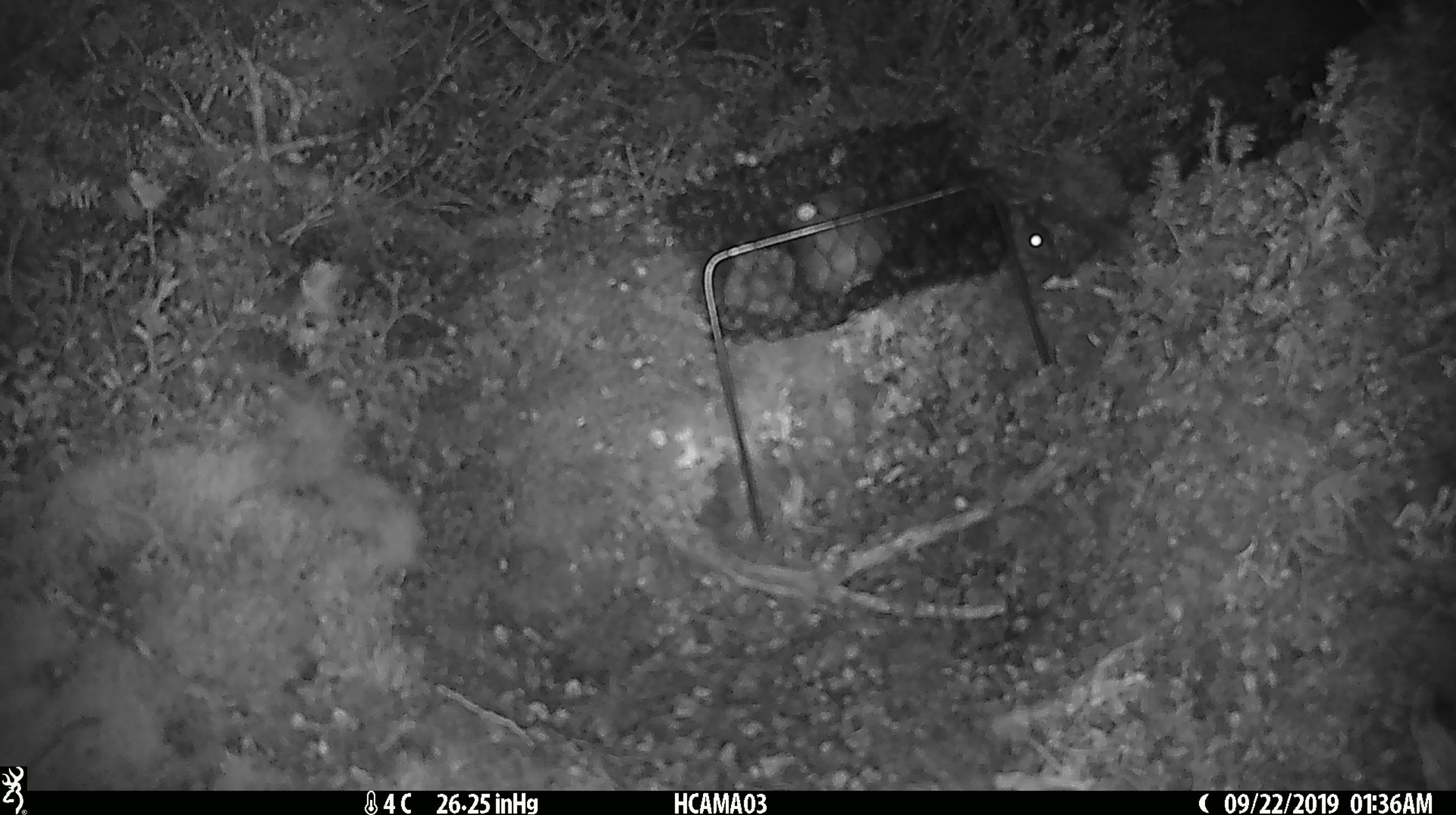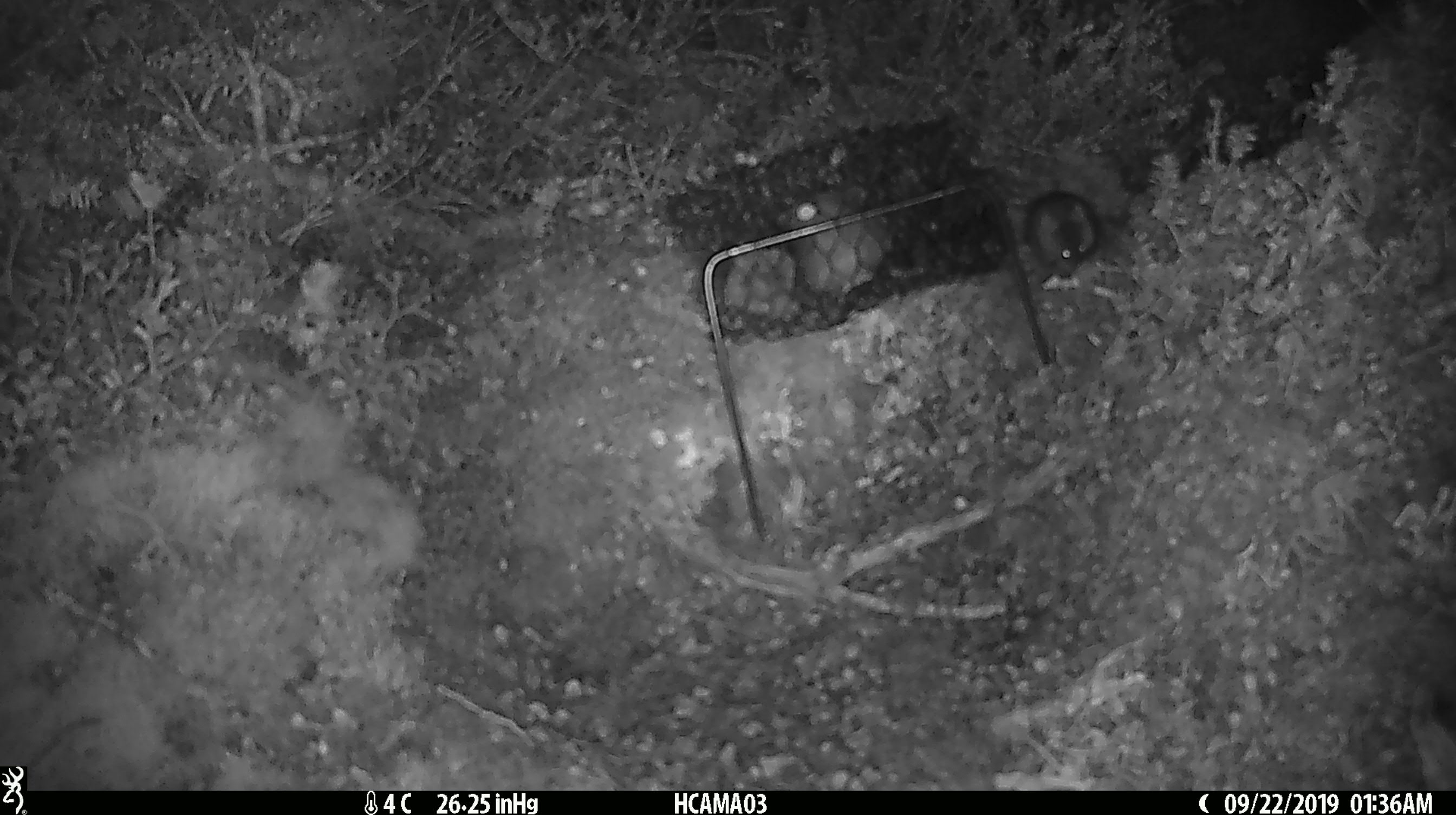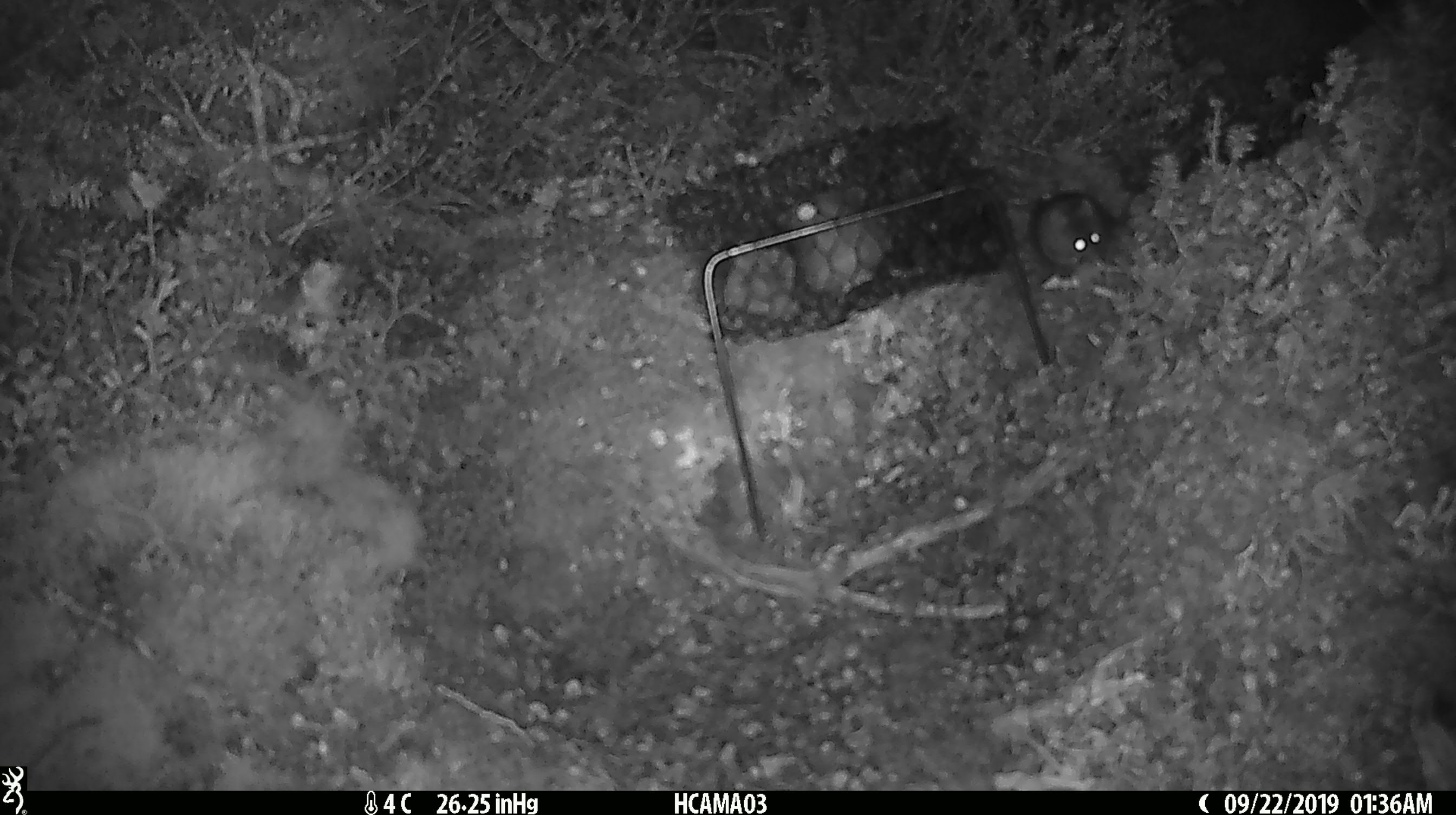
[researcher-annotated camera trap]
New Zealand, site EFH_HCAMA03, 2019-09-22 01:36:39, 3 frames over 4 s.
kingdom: Animalia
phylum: Chordata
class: Mammalia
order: Rodentia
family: Muridae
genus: Mus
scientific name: Mus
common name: mouse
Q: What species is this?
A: Mouse (Mus).